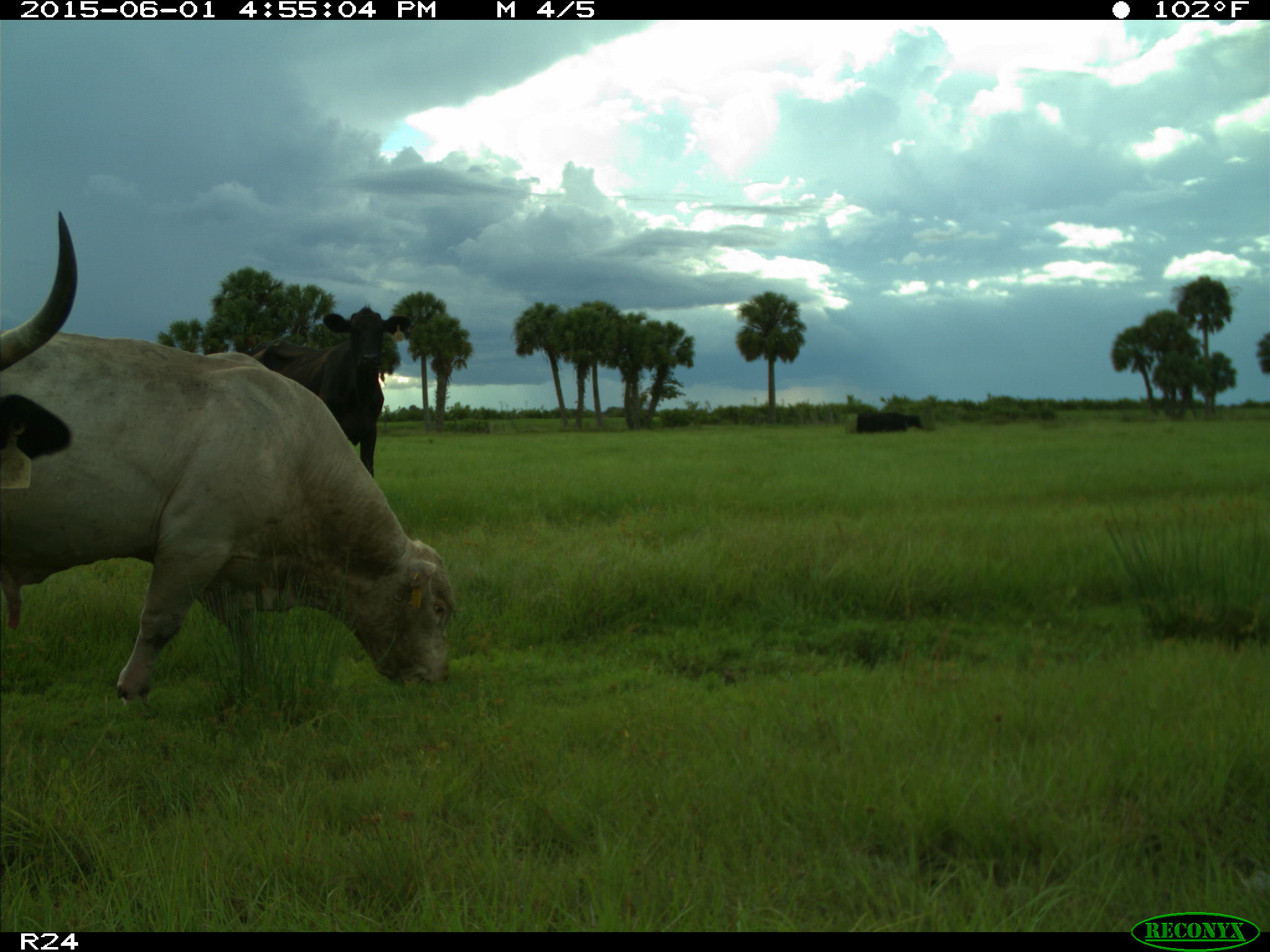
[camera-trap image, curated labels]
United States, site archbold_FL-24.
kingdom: Animalia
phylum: Chordata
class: Mammalia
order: Artiodactyla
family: Bovidae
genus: Bos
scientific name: Bos taurus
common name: domestic cow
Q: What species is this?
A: Bos taurus (domestic cow).